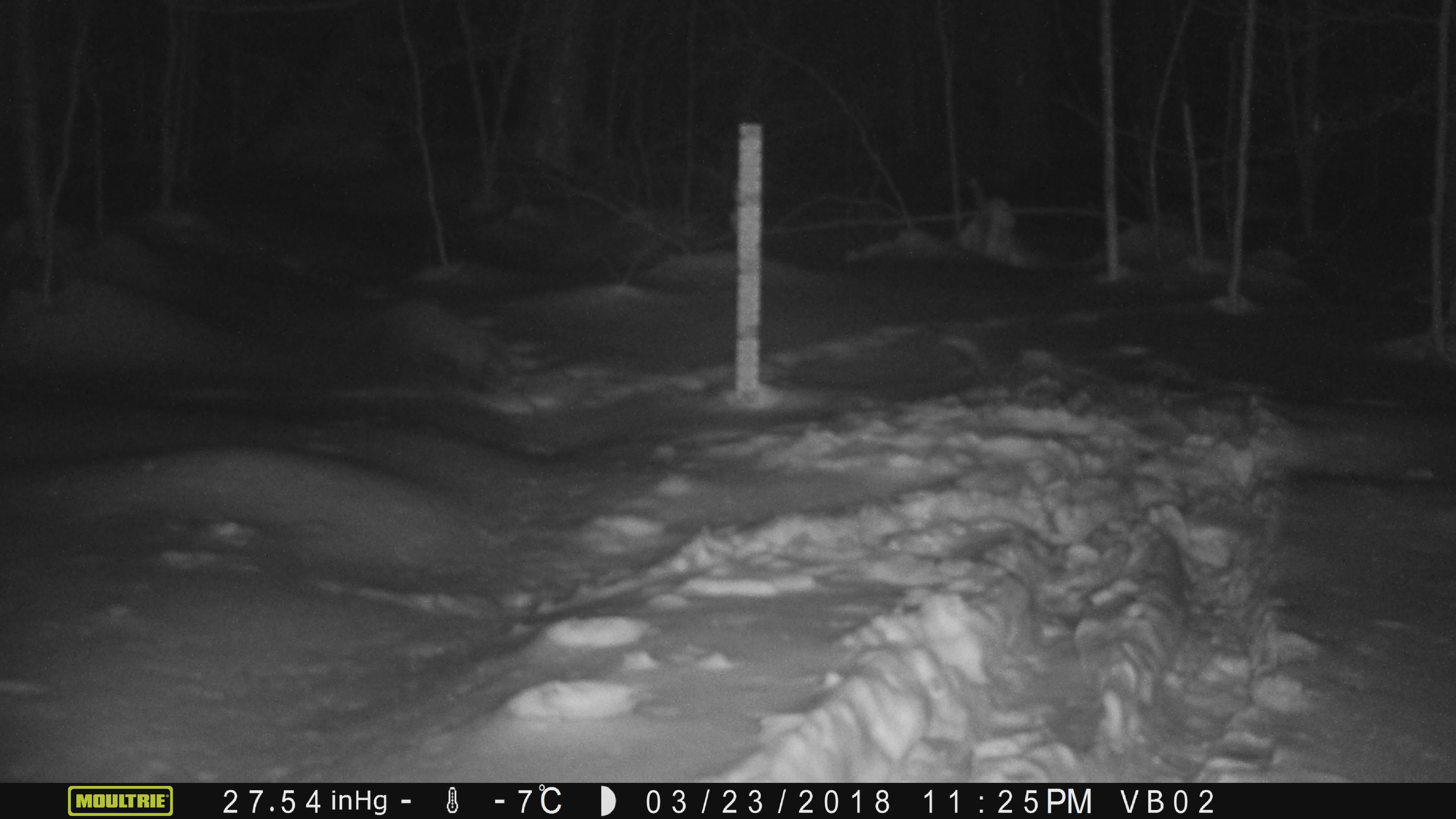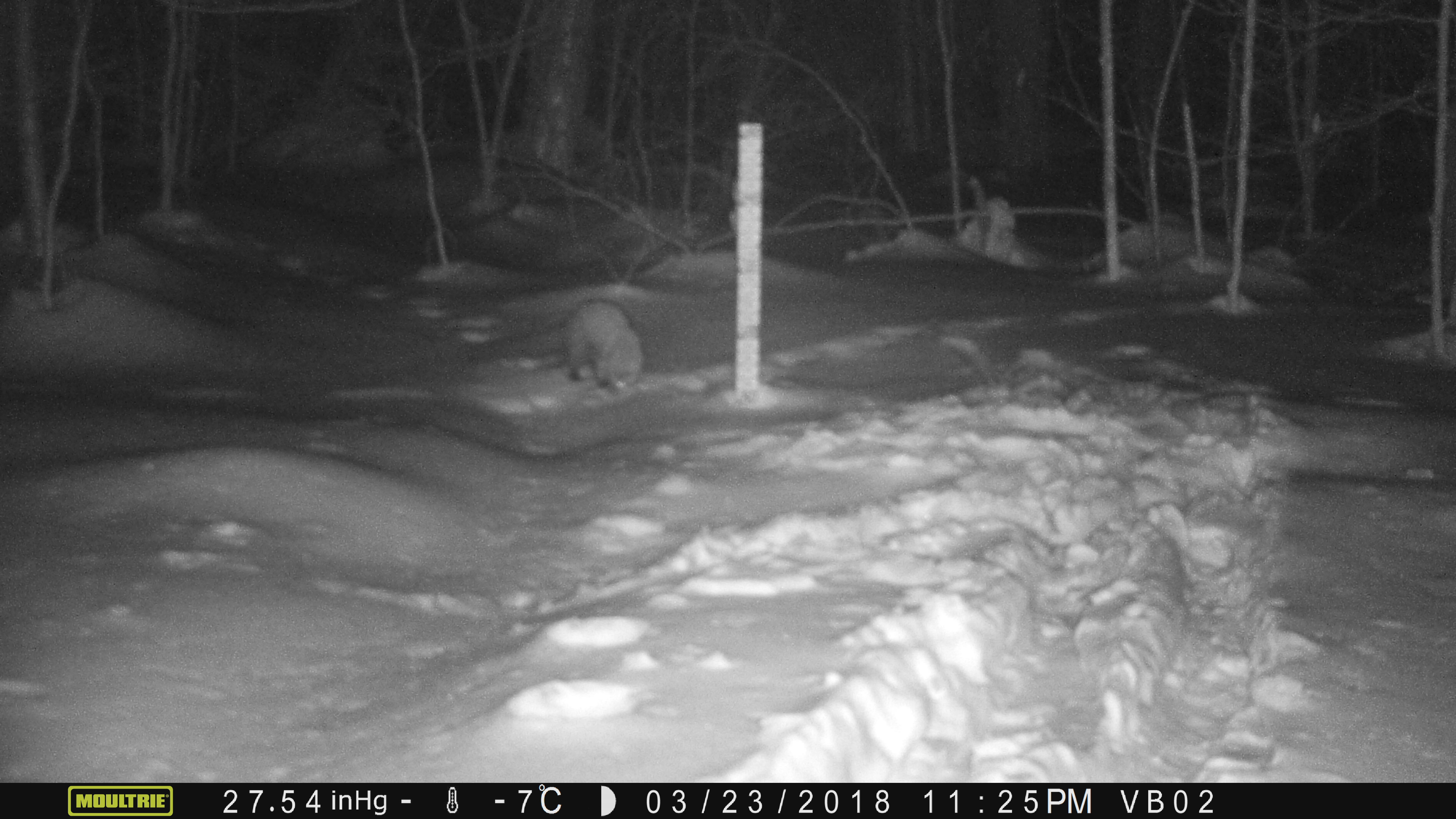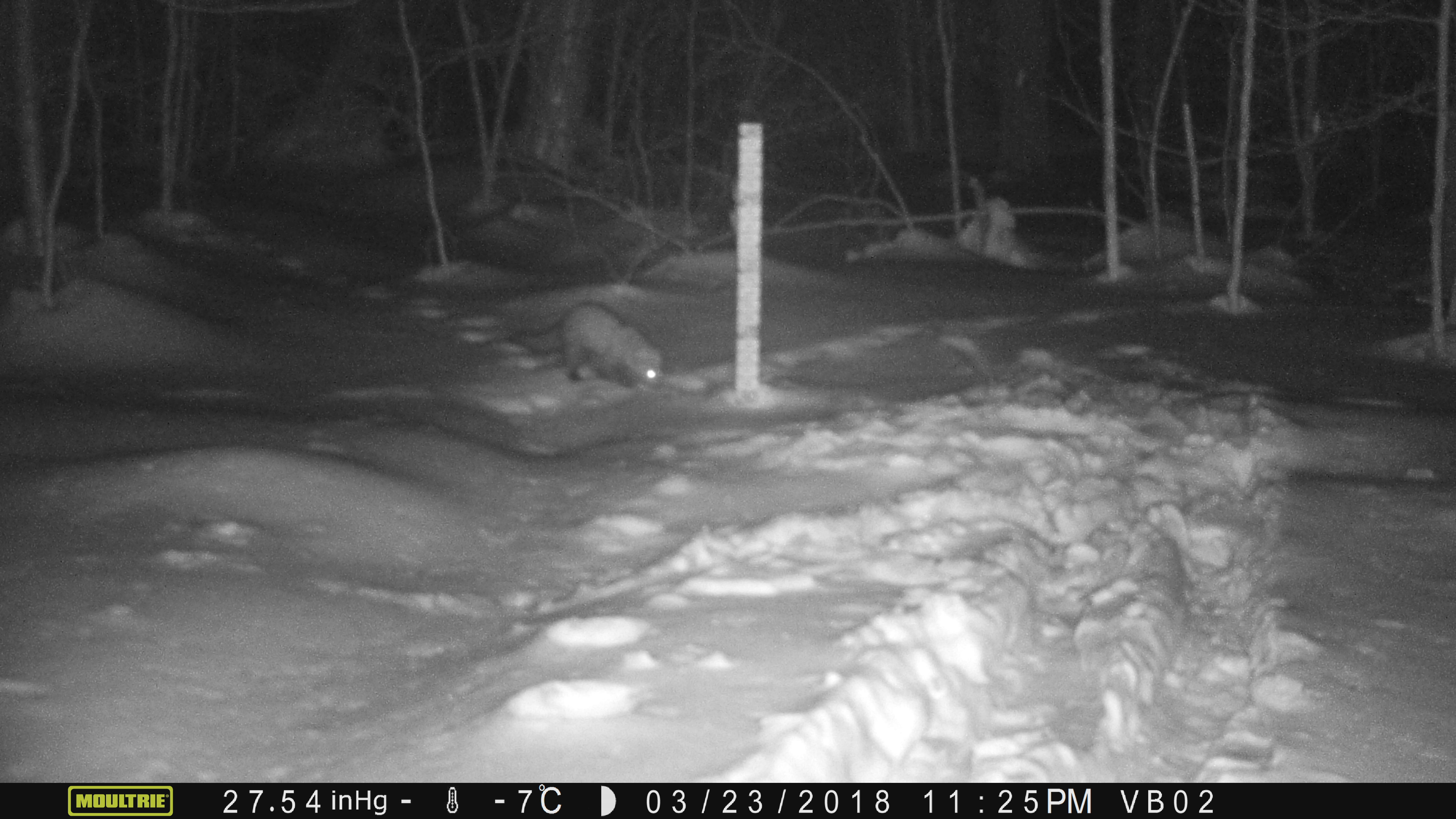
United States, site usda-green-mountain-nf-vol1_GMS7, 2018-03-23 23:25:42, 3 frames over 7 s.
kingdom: Animalia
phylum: Chordata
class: Mammalia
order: Carnivora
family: Mustelidae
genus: Pekania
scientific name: Pekania pennanti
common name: fisher